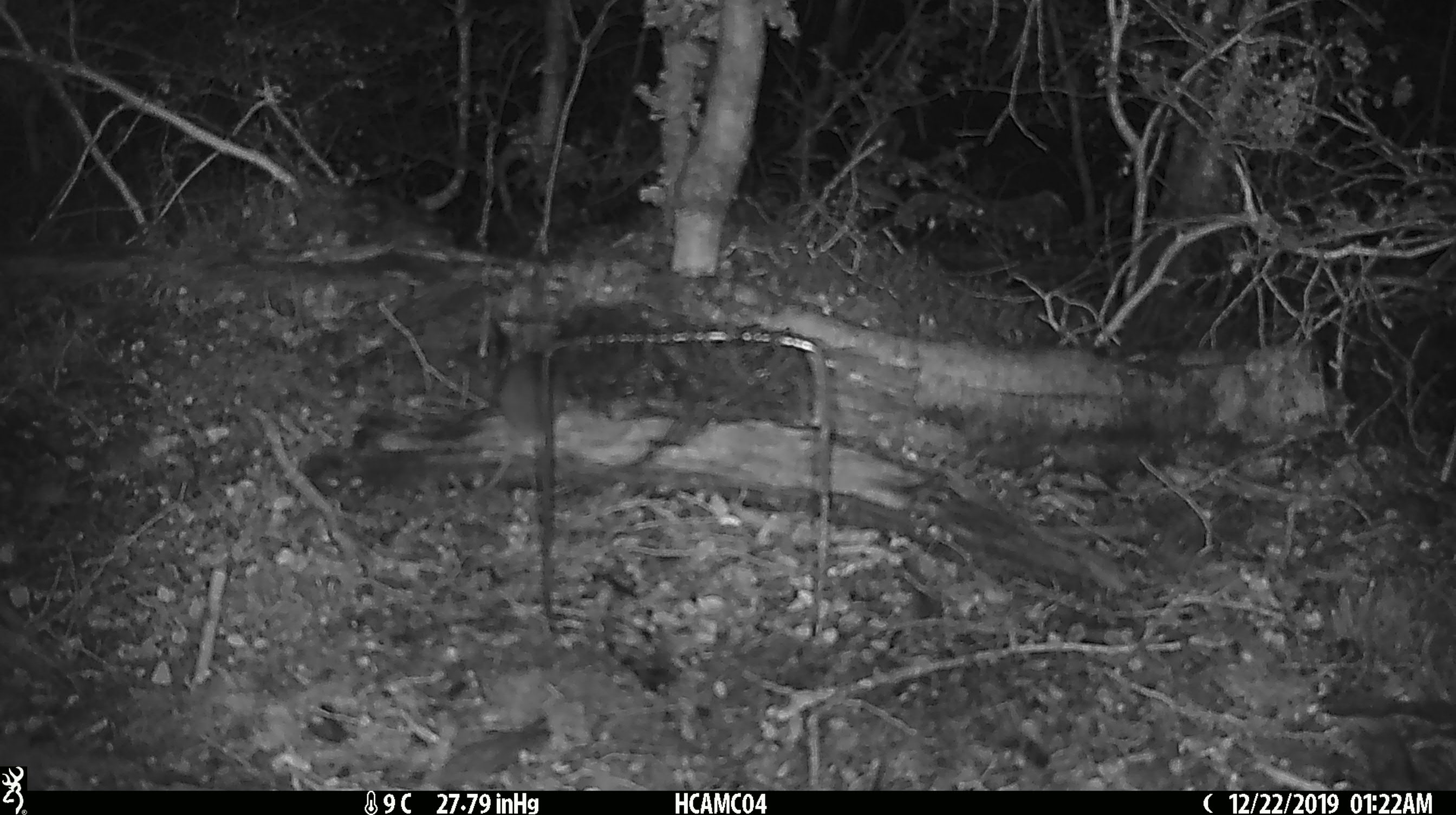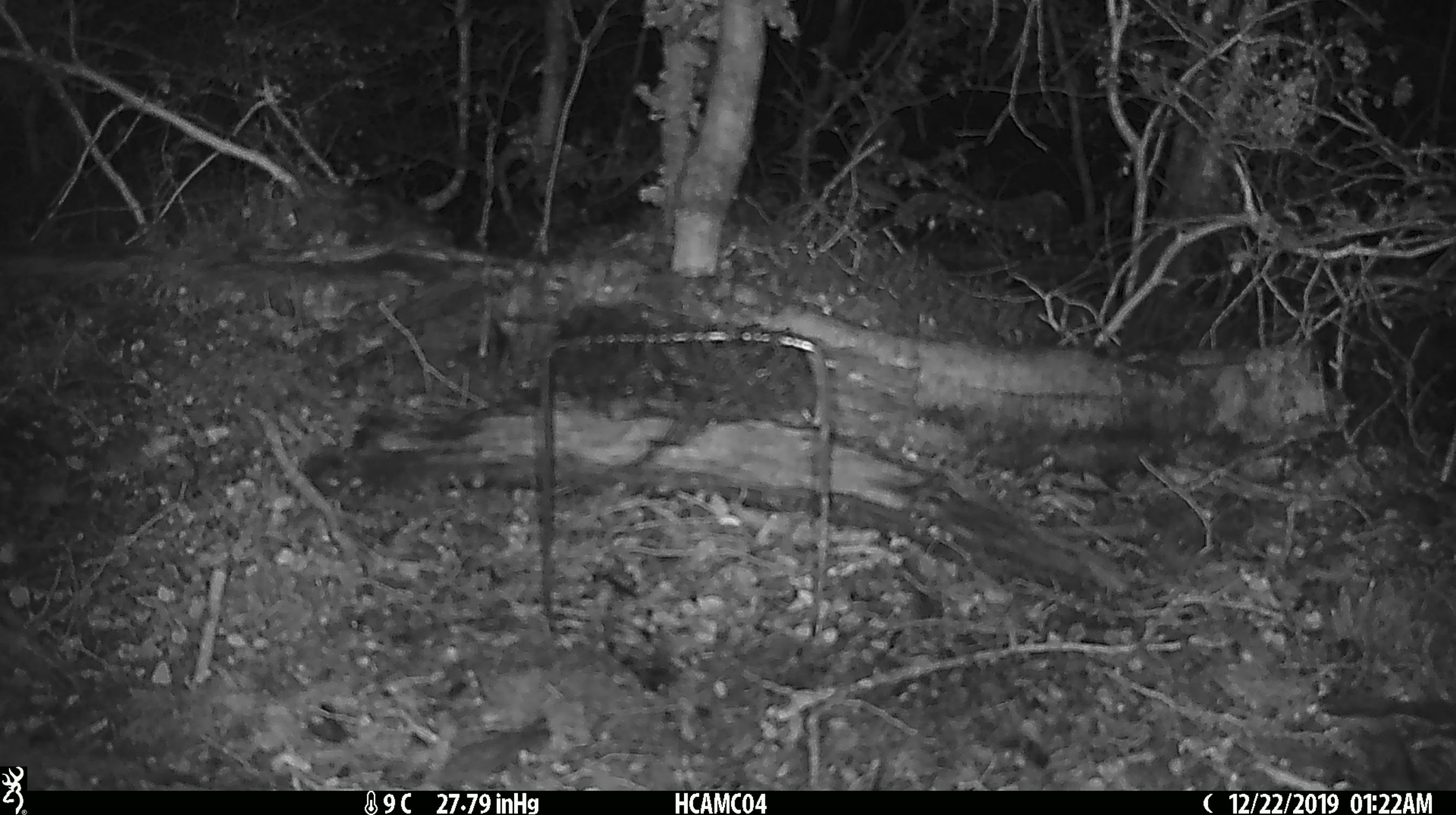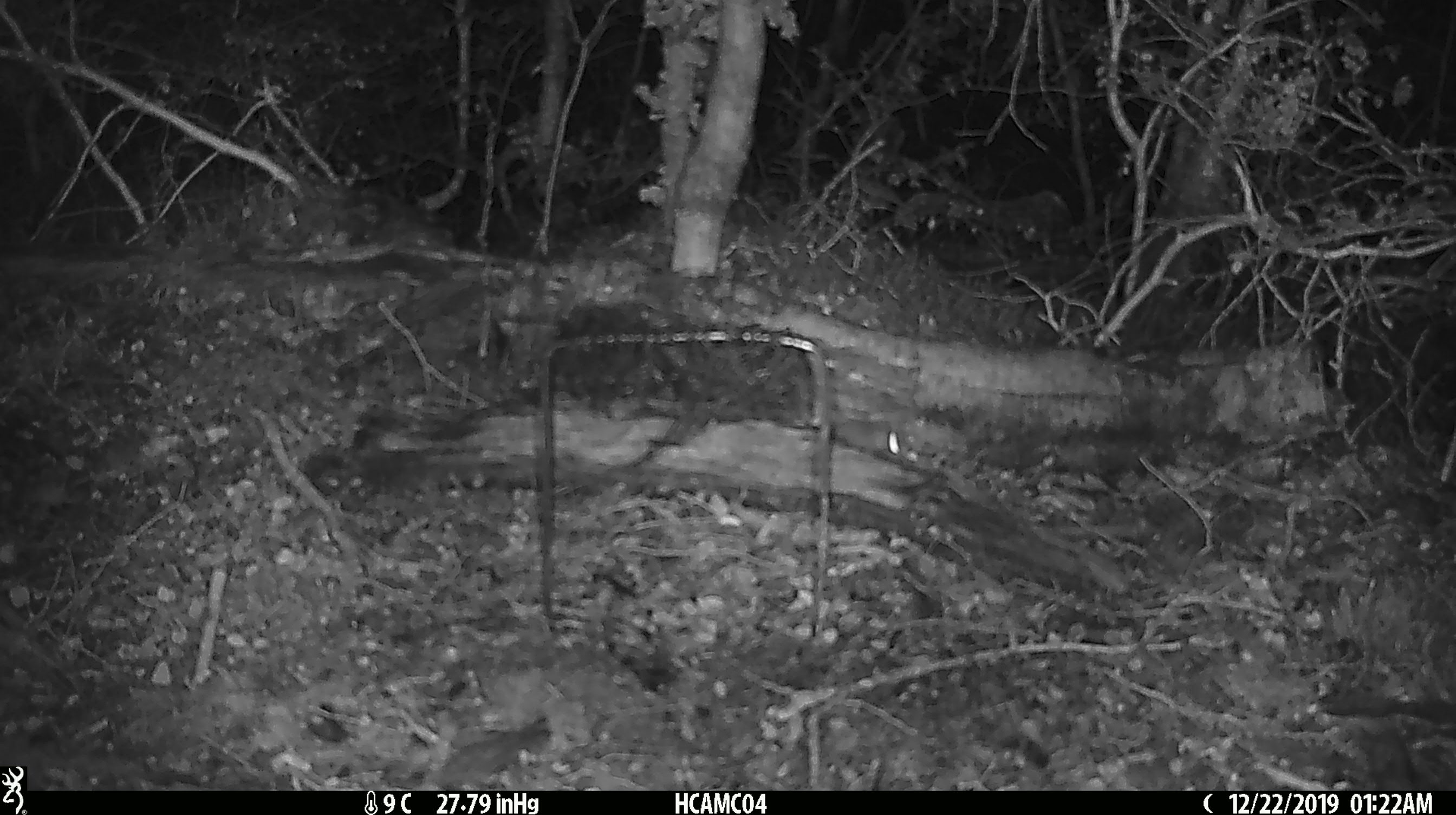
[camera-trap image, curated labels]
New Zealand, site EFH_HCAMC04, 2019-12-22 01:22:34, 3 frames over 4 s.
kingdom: Animalia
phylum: Chordata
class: Mammalia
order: Rodentia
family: Muridae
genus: Mus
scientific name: Mus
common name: mouse